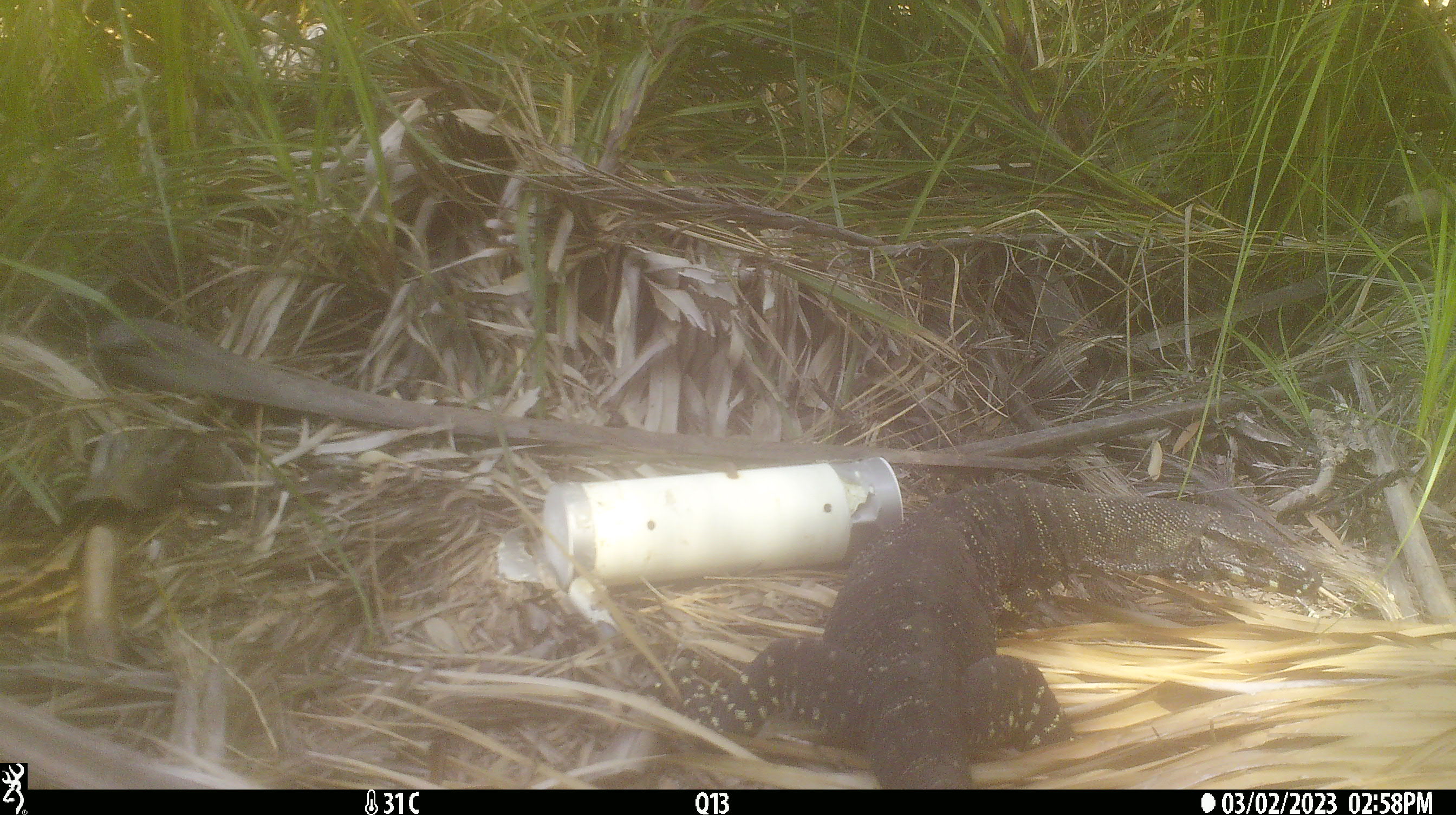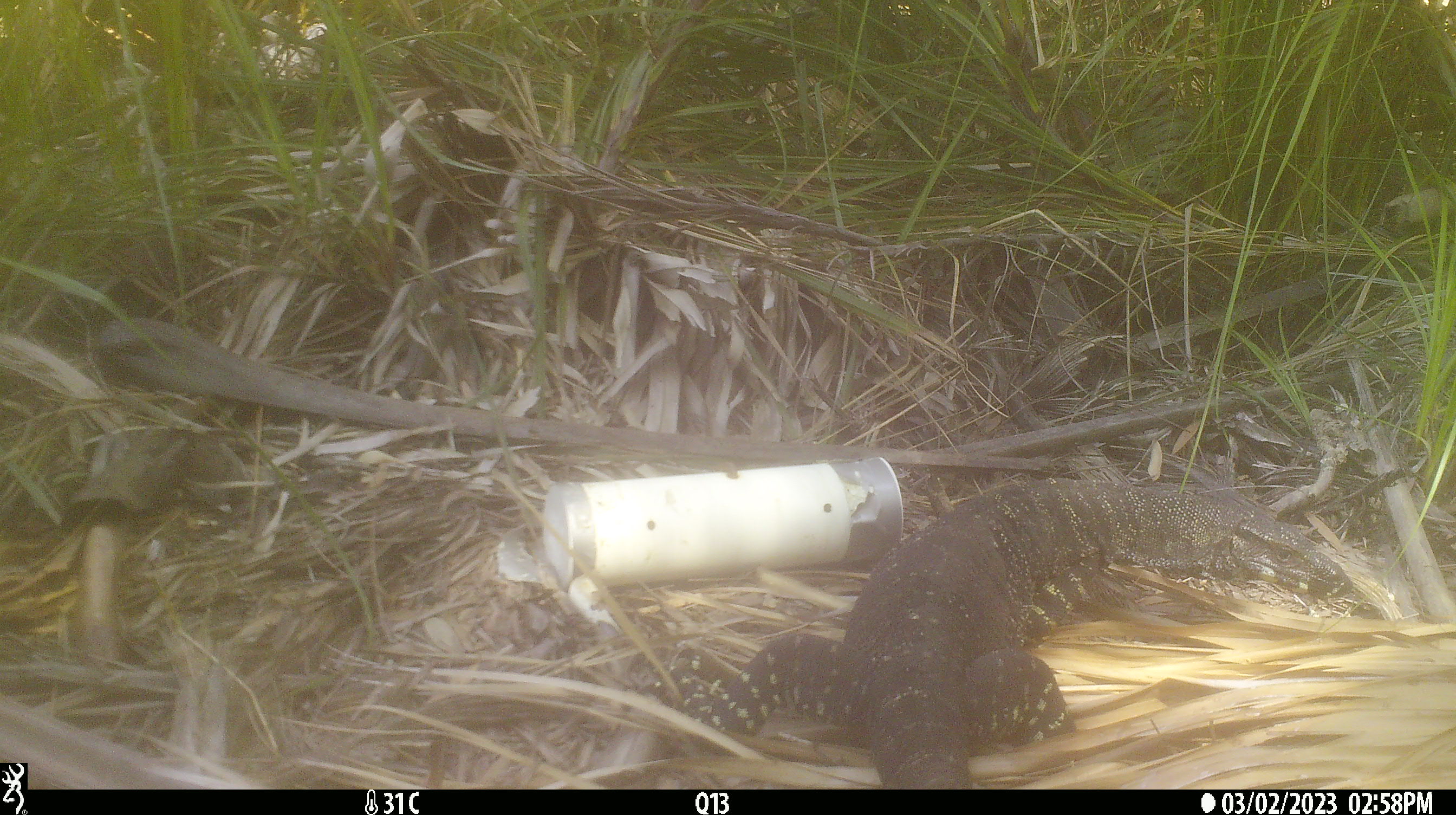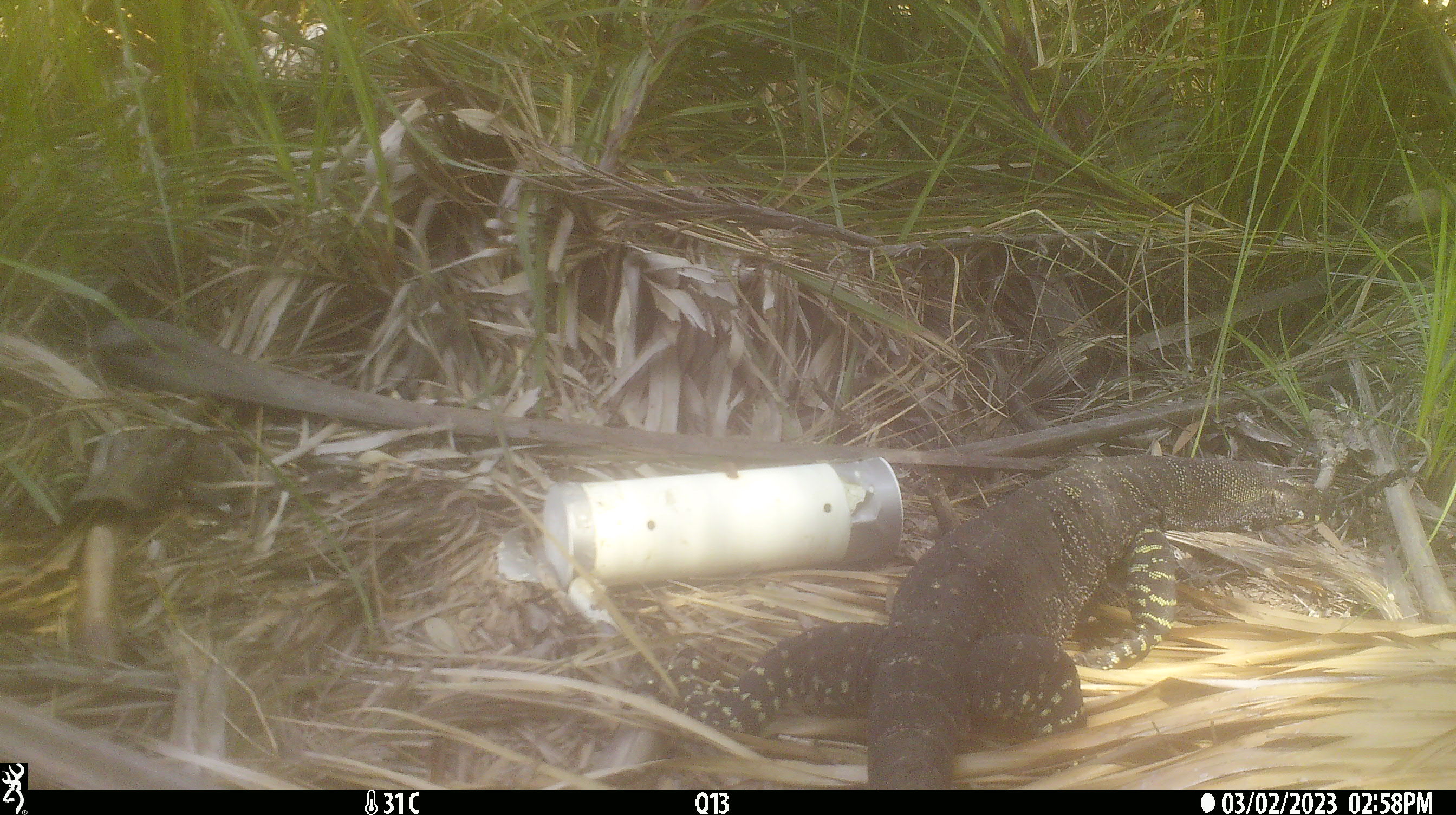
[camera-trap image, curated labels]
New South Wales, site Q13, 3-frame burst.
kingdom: Animalia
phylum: Chordata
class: Reptilia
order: Squamata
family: Varanidae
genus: Varanus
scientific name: Varanus varius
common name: lace monitor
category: goanna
Goanna (lace monitor) (Varanus varius).